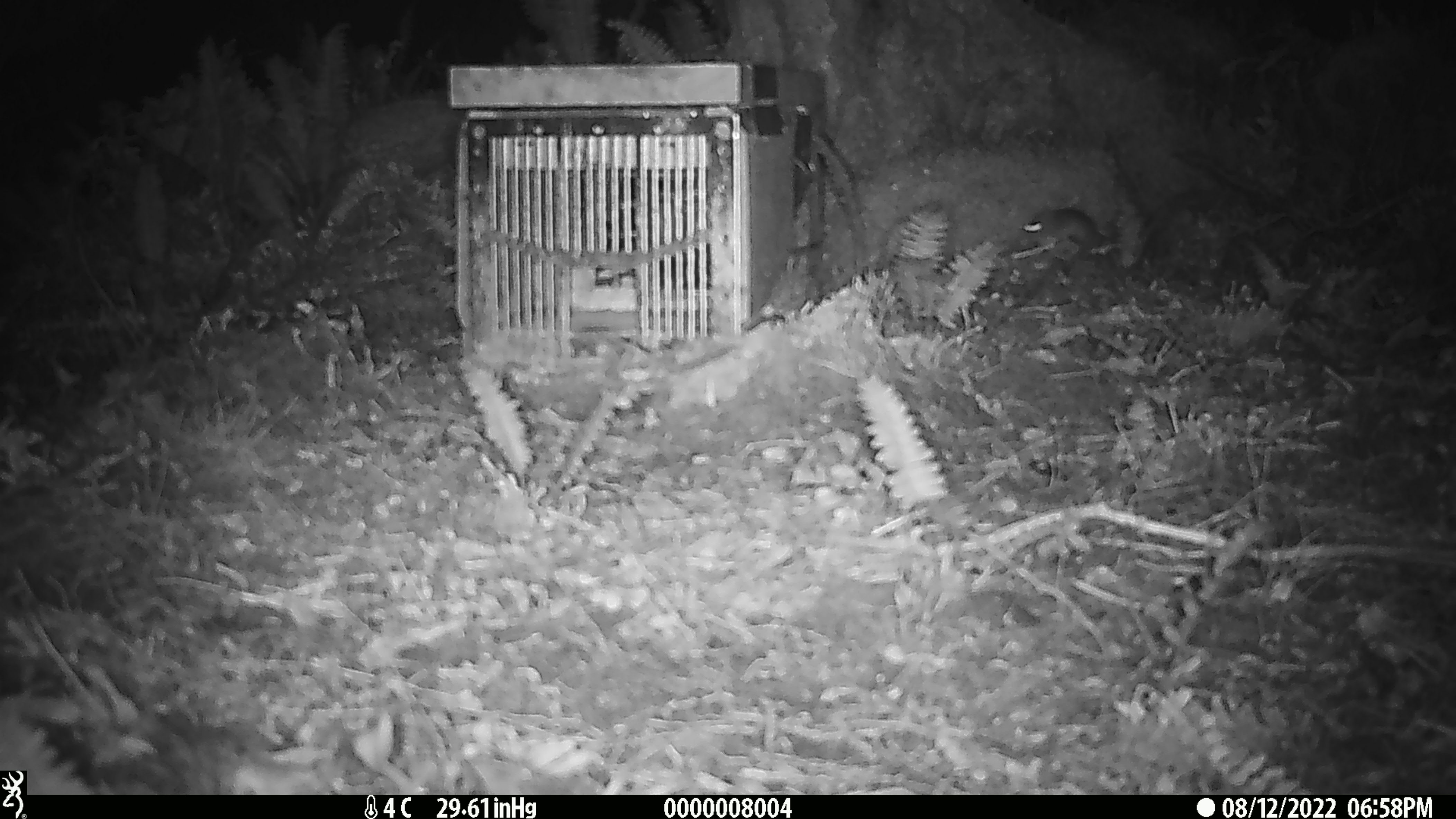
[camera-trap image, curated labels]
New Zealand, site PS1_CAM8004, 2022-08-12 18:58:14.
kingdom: Animalia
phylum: Chordata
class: Mammalia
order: Rodentia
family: Muridae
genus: Mus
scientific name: Mus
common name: mouse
Mouse (Mus).